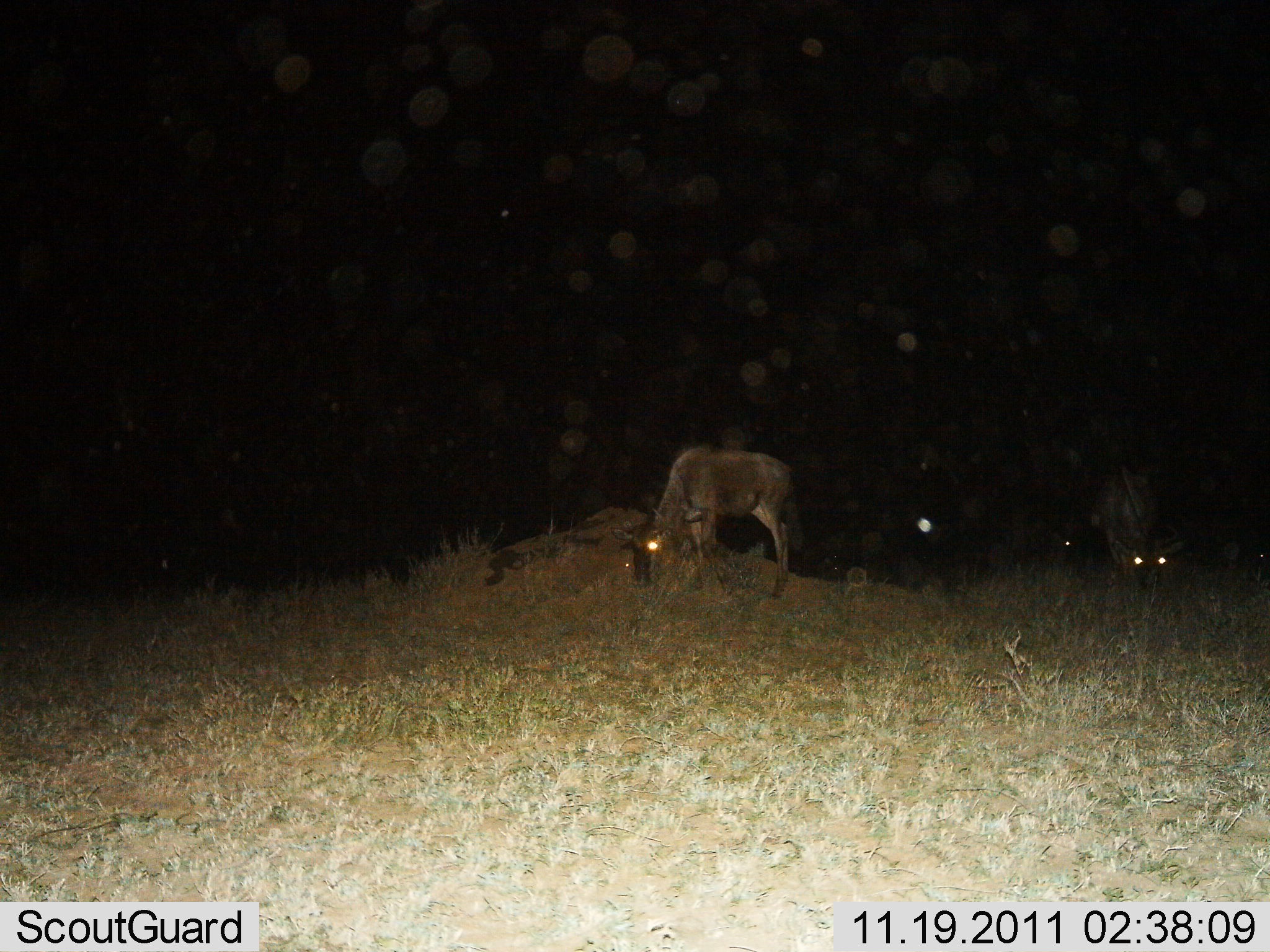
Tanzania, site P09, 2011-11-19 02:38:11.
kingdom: Animalia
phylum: Chordata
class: Mammalia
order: Artiodactyla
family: Bovidae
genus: Connochaetes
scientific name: Connochaetes taurinus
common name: blue wildebeest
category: wildebeest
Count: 2.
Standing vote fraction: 18%.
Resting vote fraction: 27%.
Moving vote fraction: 0%.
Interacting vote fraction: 0%.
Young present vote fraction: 9%.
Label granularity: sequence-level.